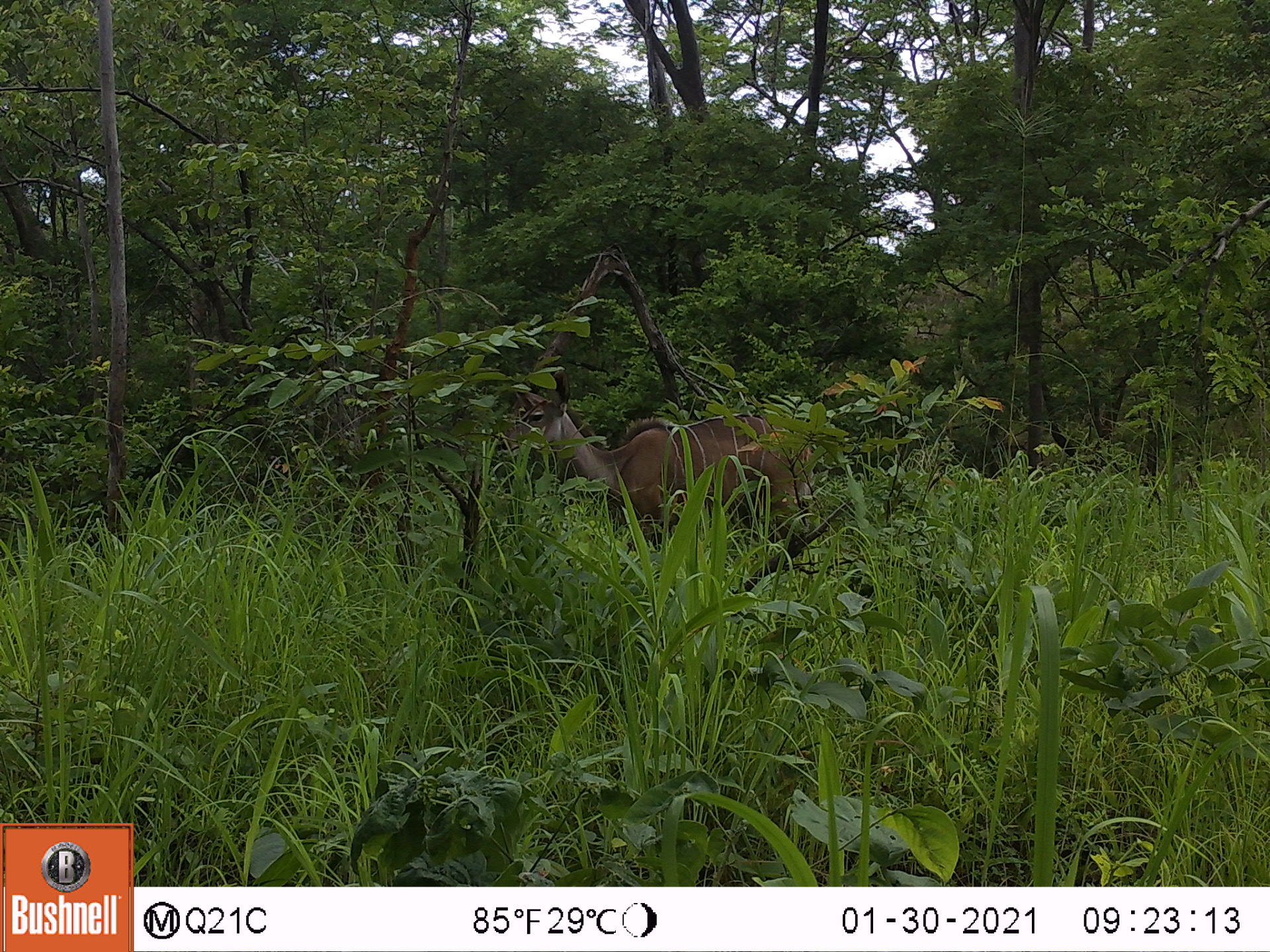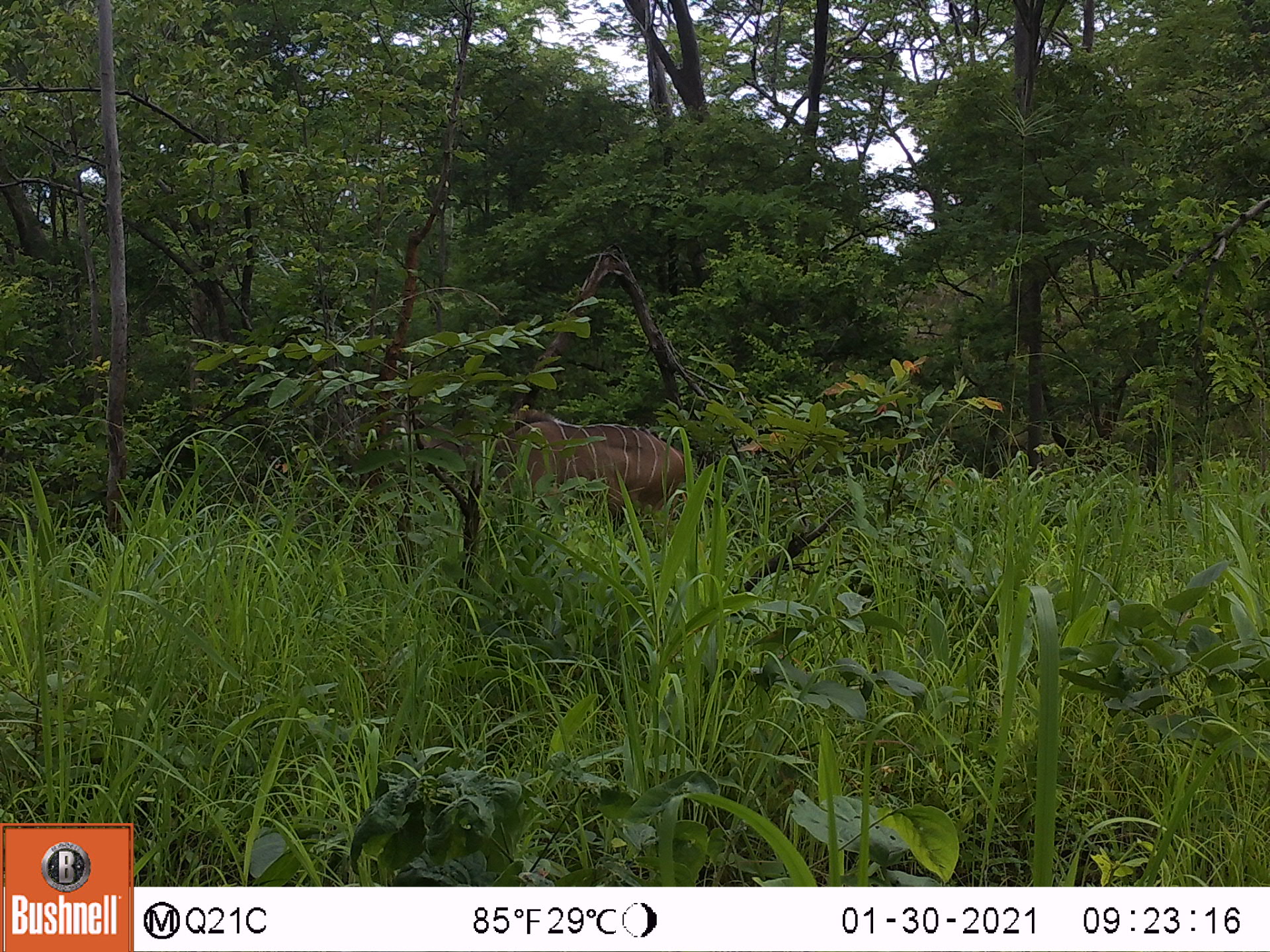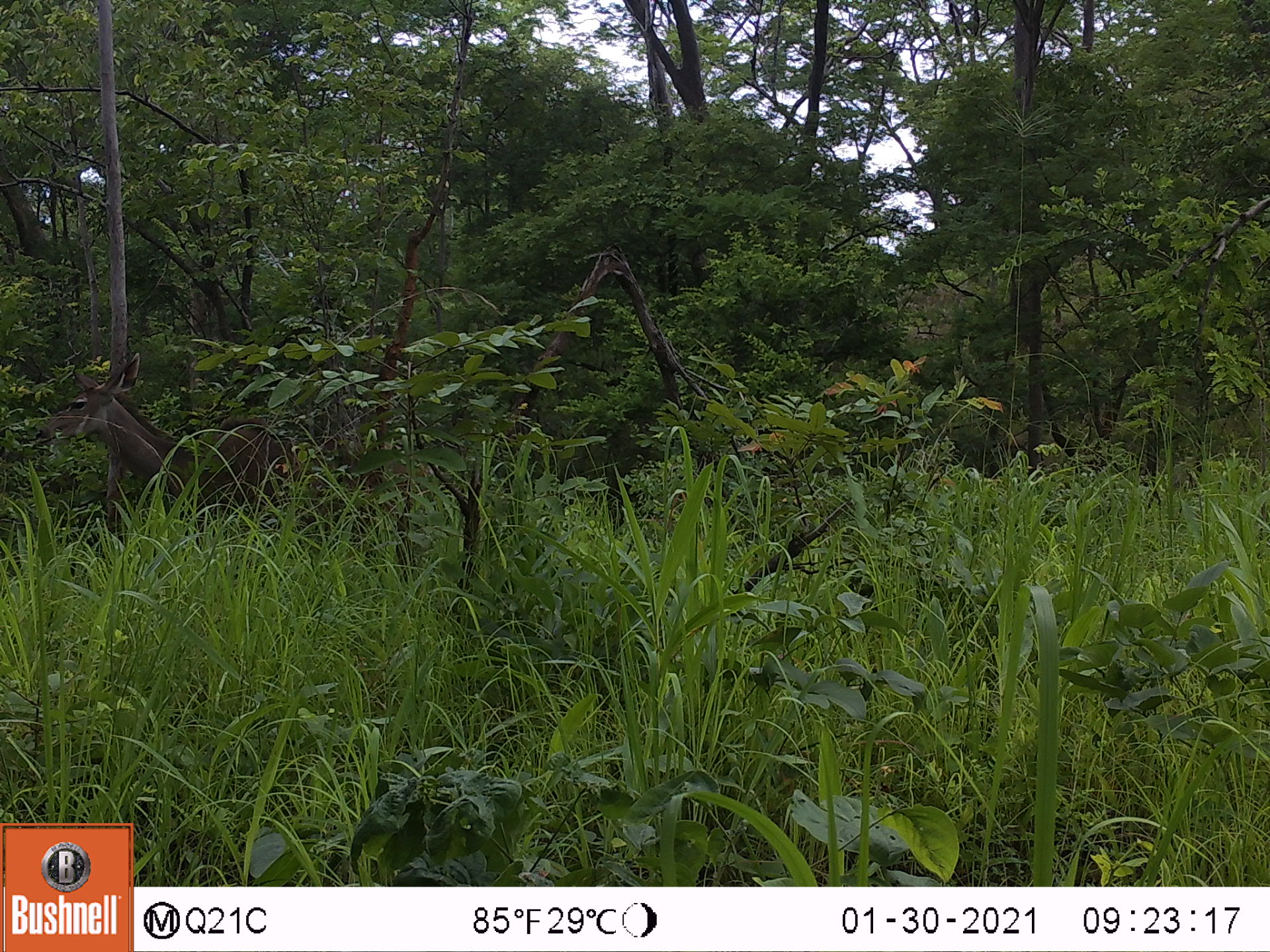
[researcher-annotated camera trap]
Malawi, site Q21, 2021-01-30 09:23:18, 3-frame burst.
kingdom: Animalia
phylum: Chordata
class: Mammalia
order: Artiodactyla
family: Bovidae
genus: Tragelaphus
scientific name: Tragelaphus strepsiceros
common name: greater kudu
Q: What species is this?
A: Greater kudu (Tragelaphus strepsiceros).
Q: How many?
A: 1.